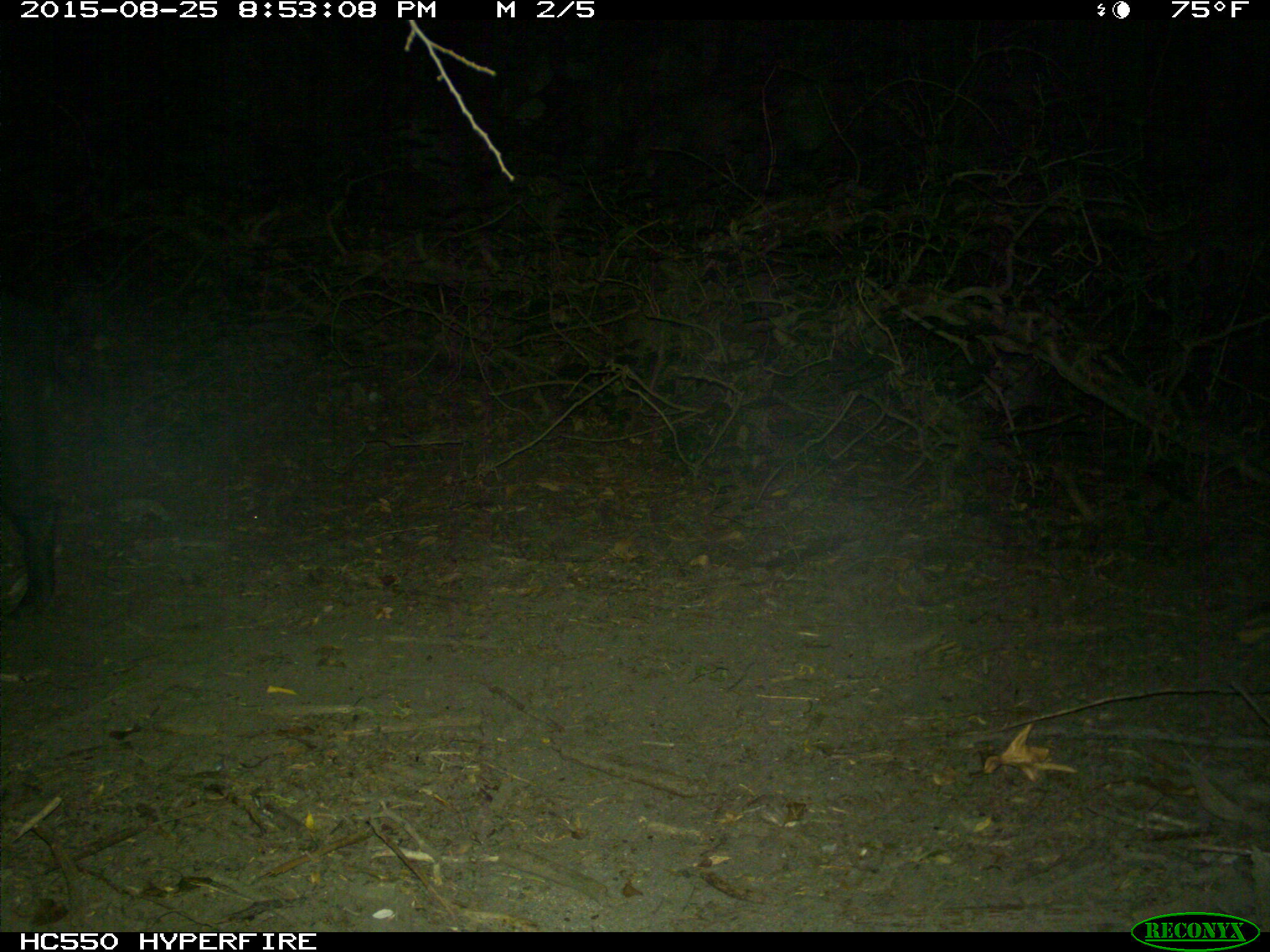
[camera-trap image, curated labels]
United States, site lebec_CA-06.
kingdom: Animalia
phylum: Chordata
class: Mammalia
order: Artiodactyla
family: Suidae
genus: Sus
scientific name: Sus scrofa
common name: wild boar